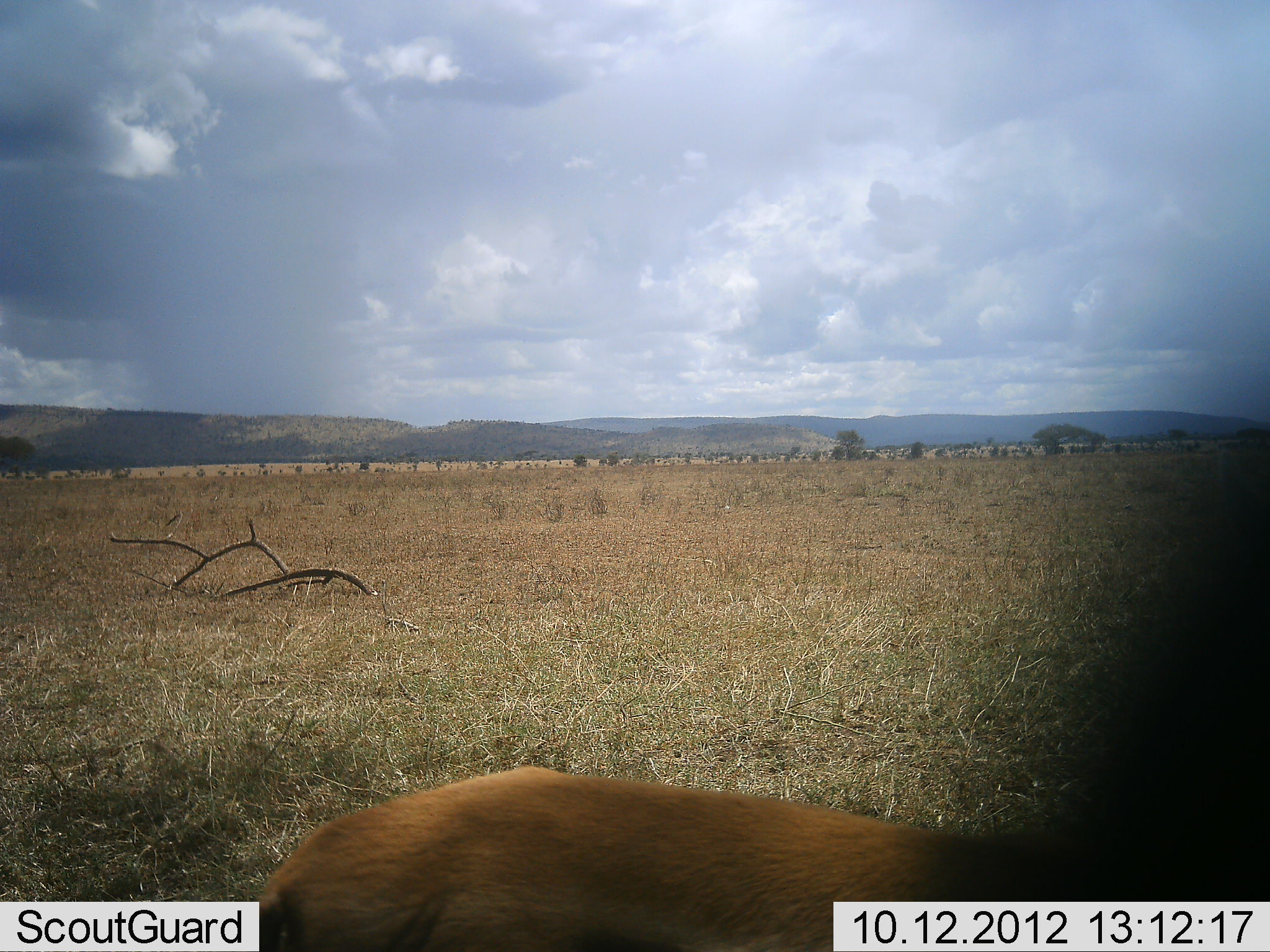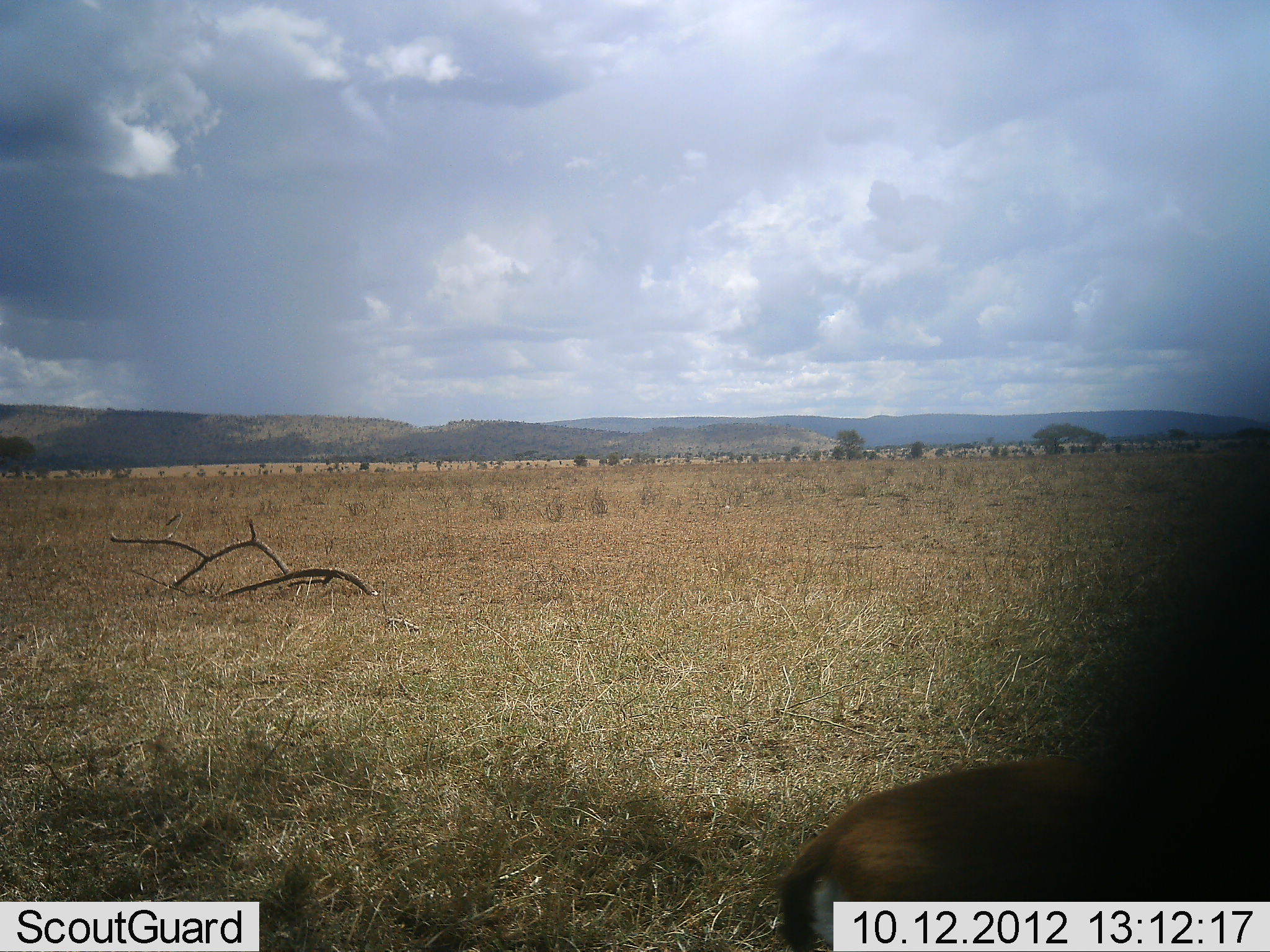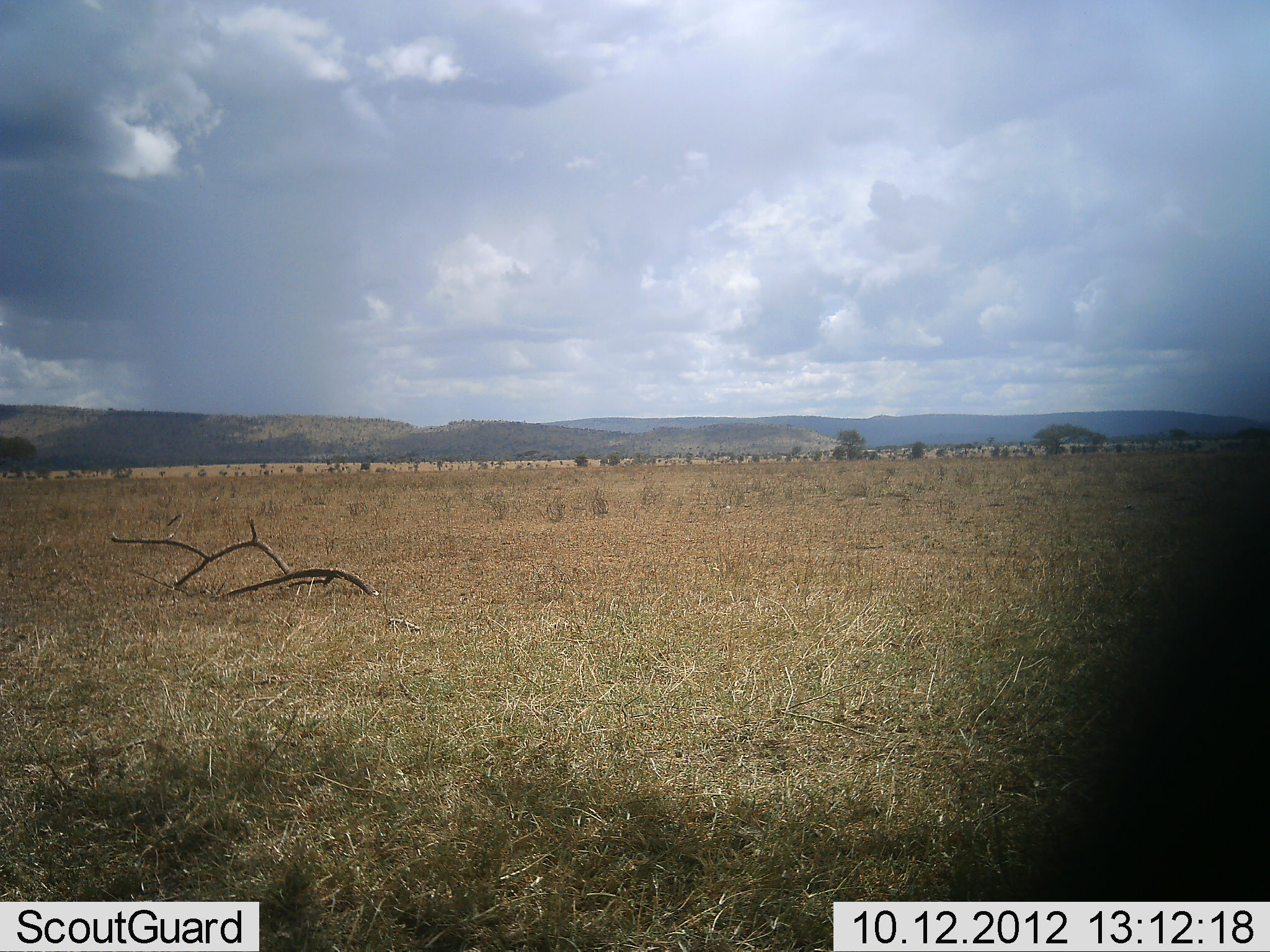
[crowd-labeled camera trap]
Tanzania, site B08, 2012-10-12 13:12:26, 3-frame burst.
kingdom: Animalia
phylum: Chordata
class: Mammalia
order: Artiodactyla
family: Bovidae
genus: Eudorcas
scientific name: Eudorcas thomsonii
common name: thomson's gazelle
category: gazellethomsons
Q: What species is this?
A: Gazellethomsons (thomson's gazelle) (Eudorcas thomsonii).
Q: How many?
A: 1.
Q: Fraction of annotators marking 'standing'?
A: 0%.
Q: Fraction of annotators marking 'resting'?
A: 0%.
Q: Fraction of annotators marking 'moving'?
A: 100%.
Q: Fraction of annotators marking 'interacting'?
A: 0%.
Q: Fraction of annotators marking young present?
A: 0%.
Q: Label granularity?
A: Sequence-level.